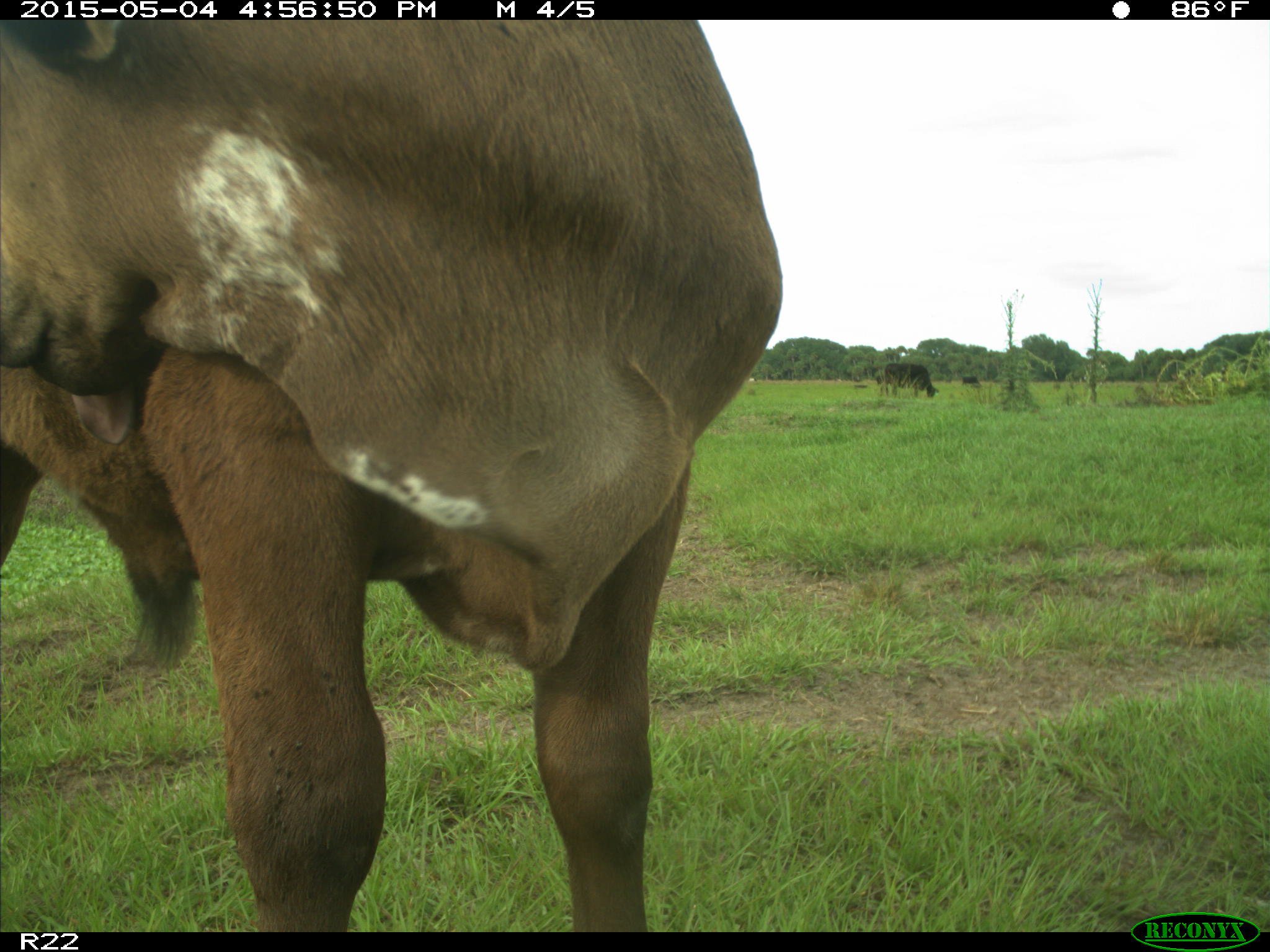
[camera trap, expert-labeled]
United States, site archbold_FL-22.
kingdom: Animalia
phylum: Chordata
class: Mammalia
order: Artiodactyla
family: Bovidae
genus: Bos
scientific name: Bos taurus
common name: domestic cow